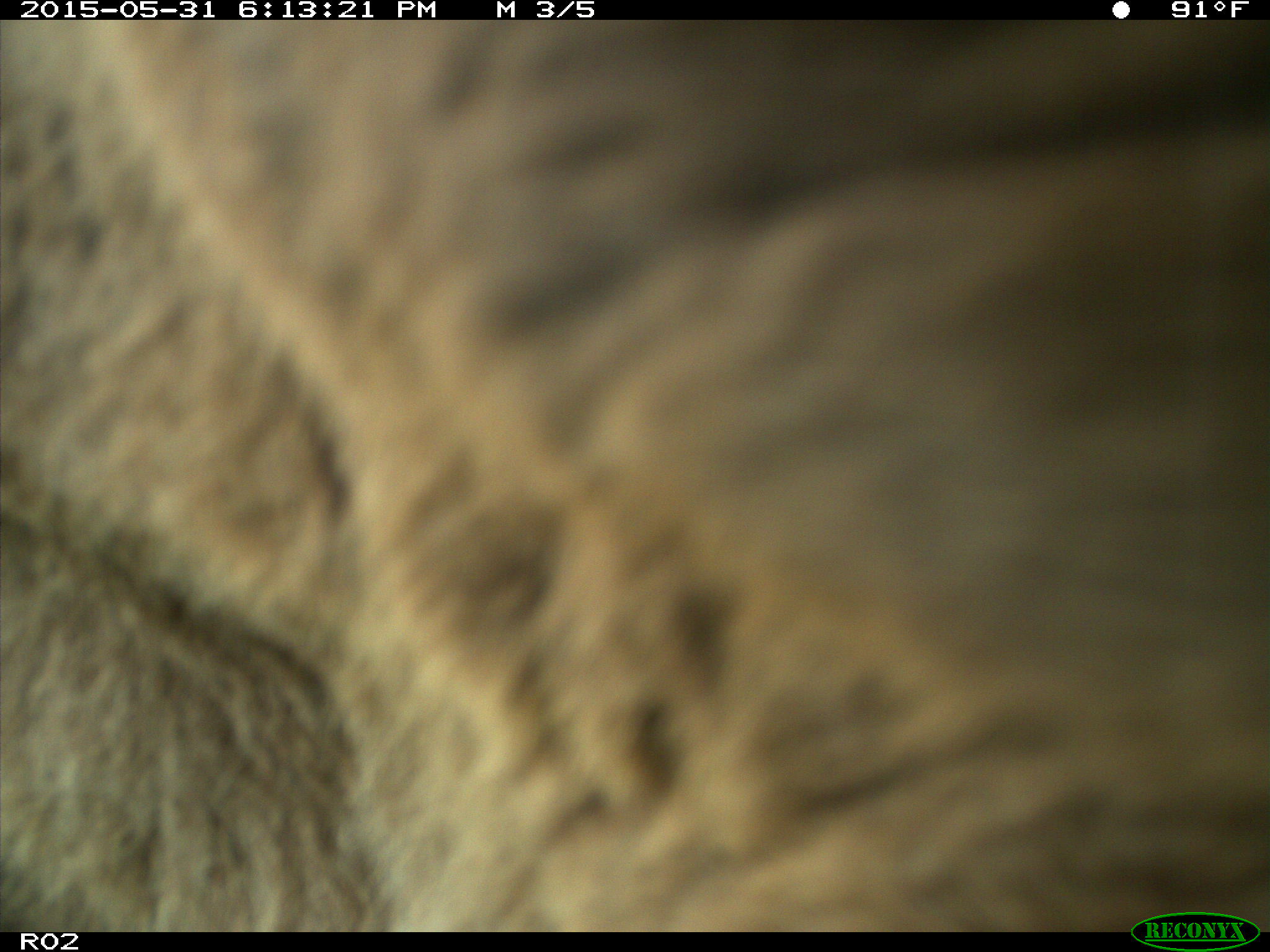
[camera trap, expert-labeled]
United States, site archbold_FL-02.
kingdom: Animalia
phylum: Chordata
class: Mammalia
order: Artiodactyla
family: Bovidae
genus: Bos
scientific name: Bos taurus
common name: domestic cow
Bos taurus (domestic cow).